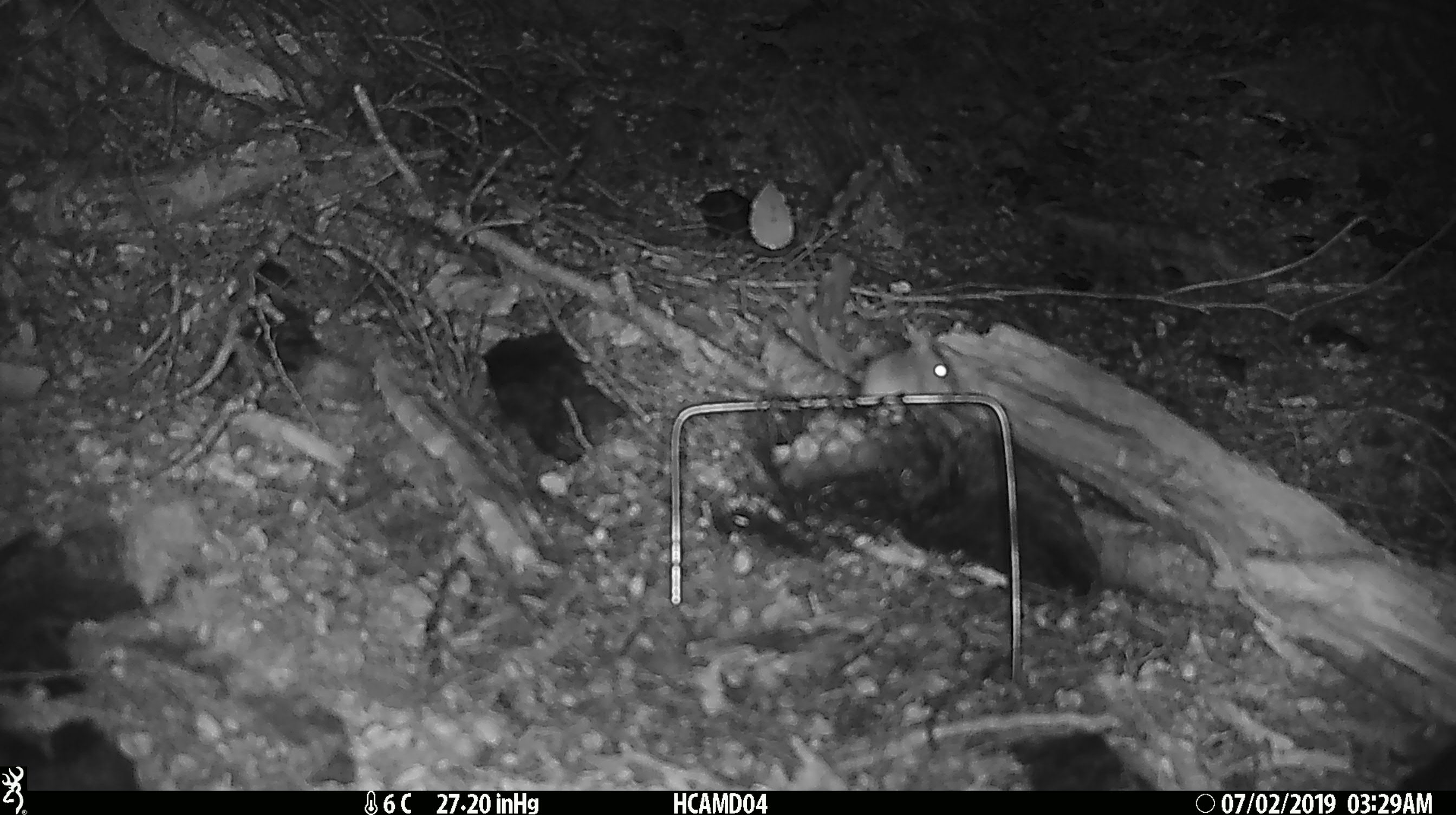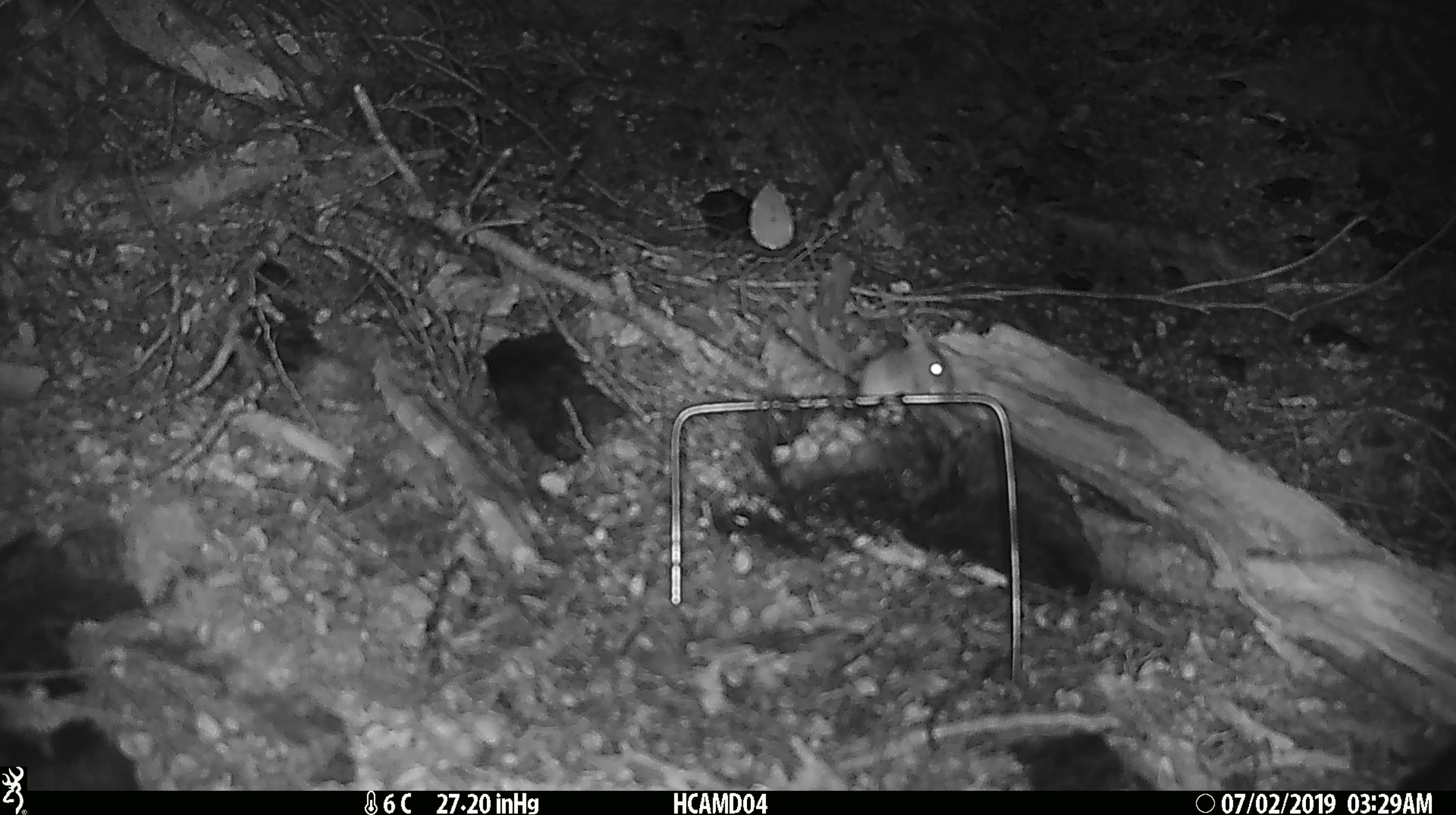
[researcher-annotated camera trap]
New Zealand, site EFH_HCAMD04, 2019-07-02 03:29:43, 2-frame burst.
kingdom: Animalia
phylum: Chordata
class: Mammalia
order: Rodentia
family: Muridae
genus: Mus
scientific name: Mus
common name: mouse